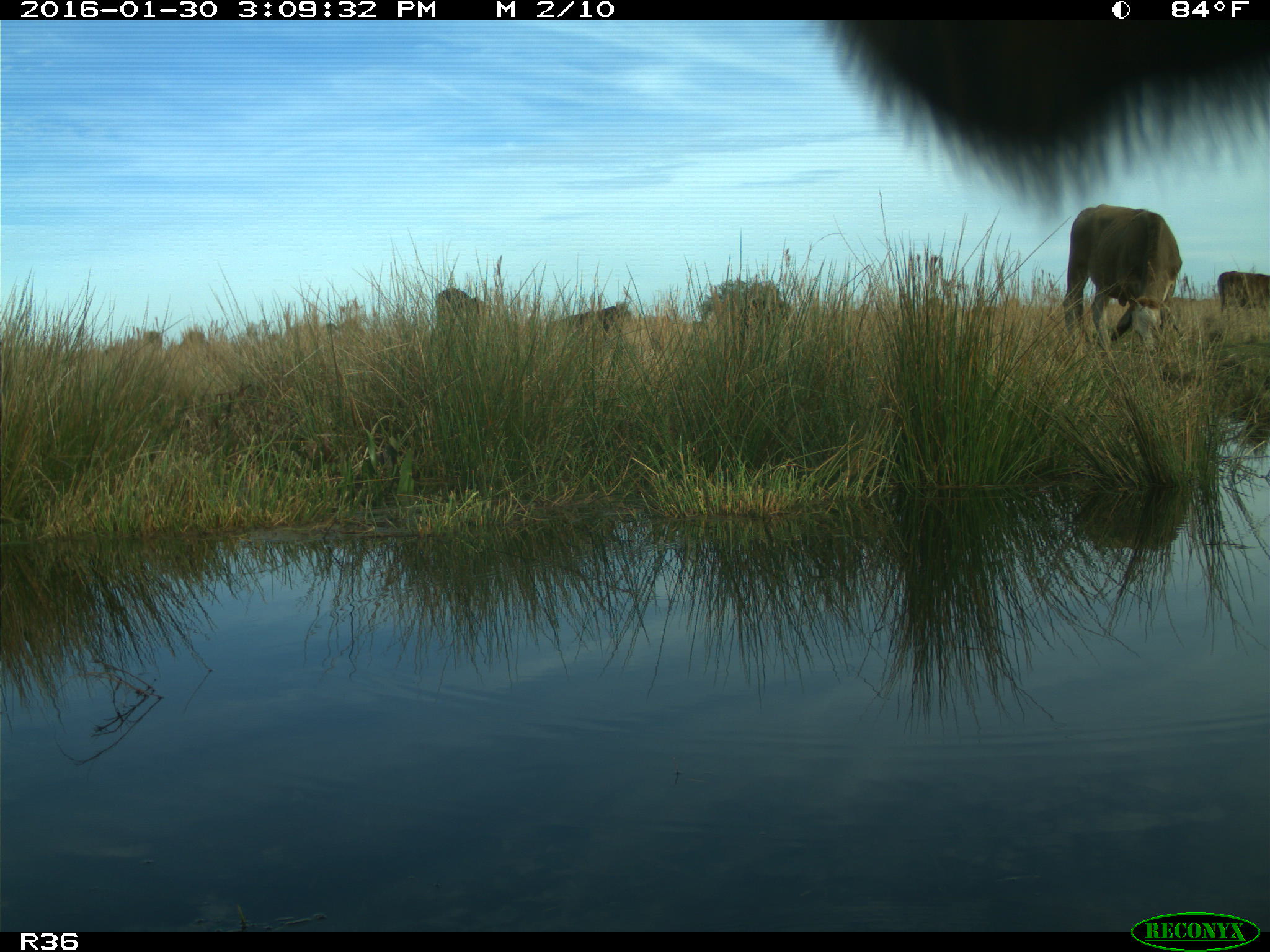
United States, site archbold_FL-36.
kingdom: Animalia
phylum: Chordata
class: Mammalia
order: Artiodactyla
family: Bovidae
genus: Bos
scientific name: Bos taurus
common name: domestic cow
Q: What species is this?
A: Bos taurus (domestic cow).